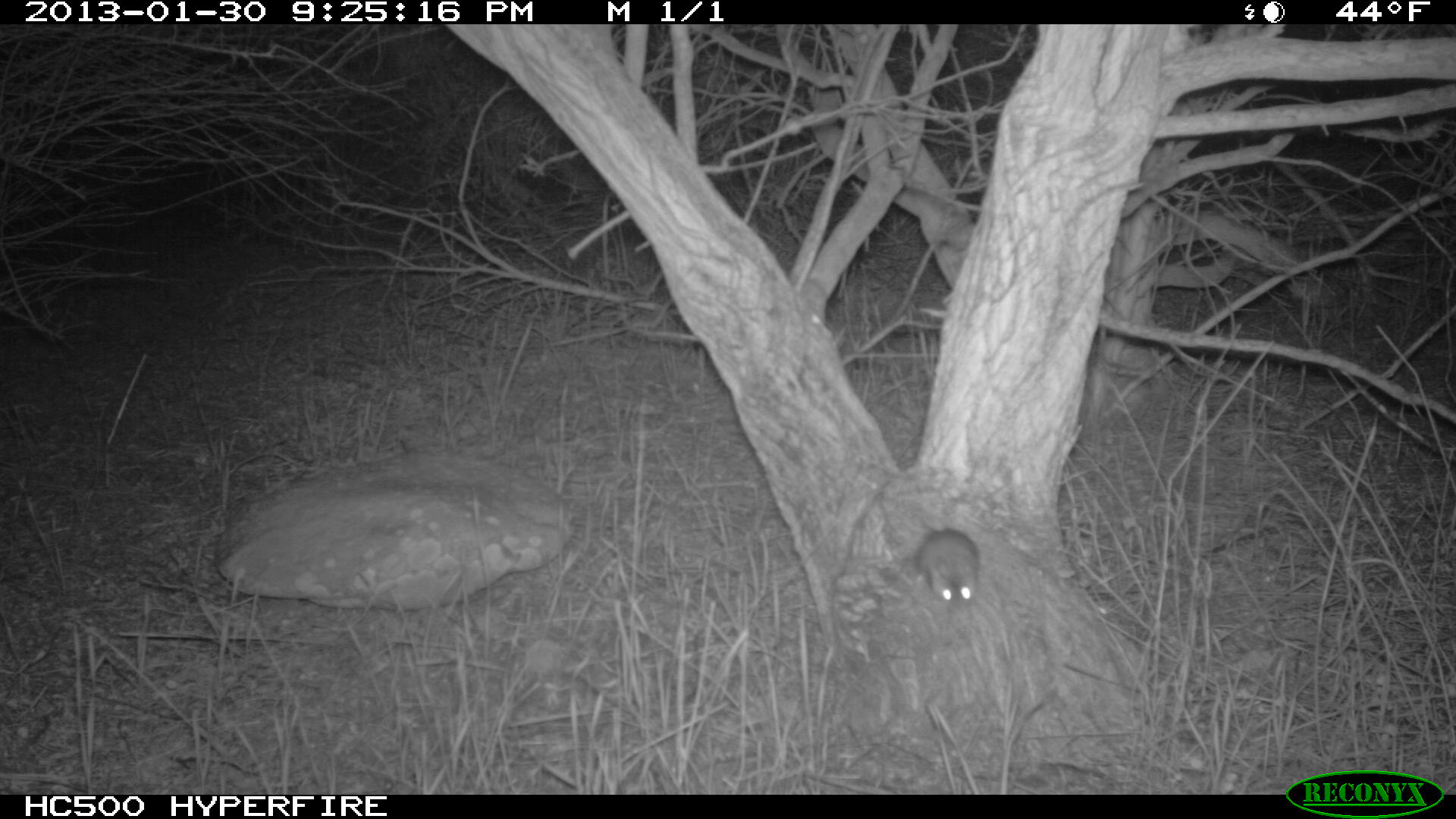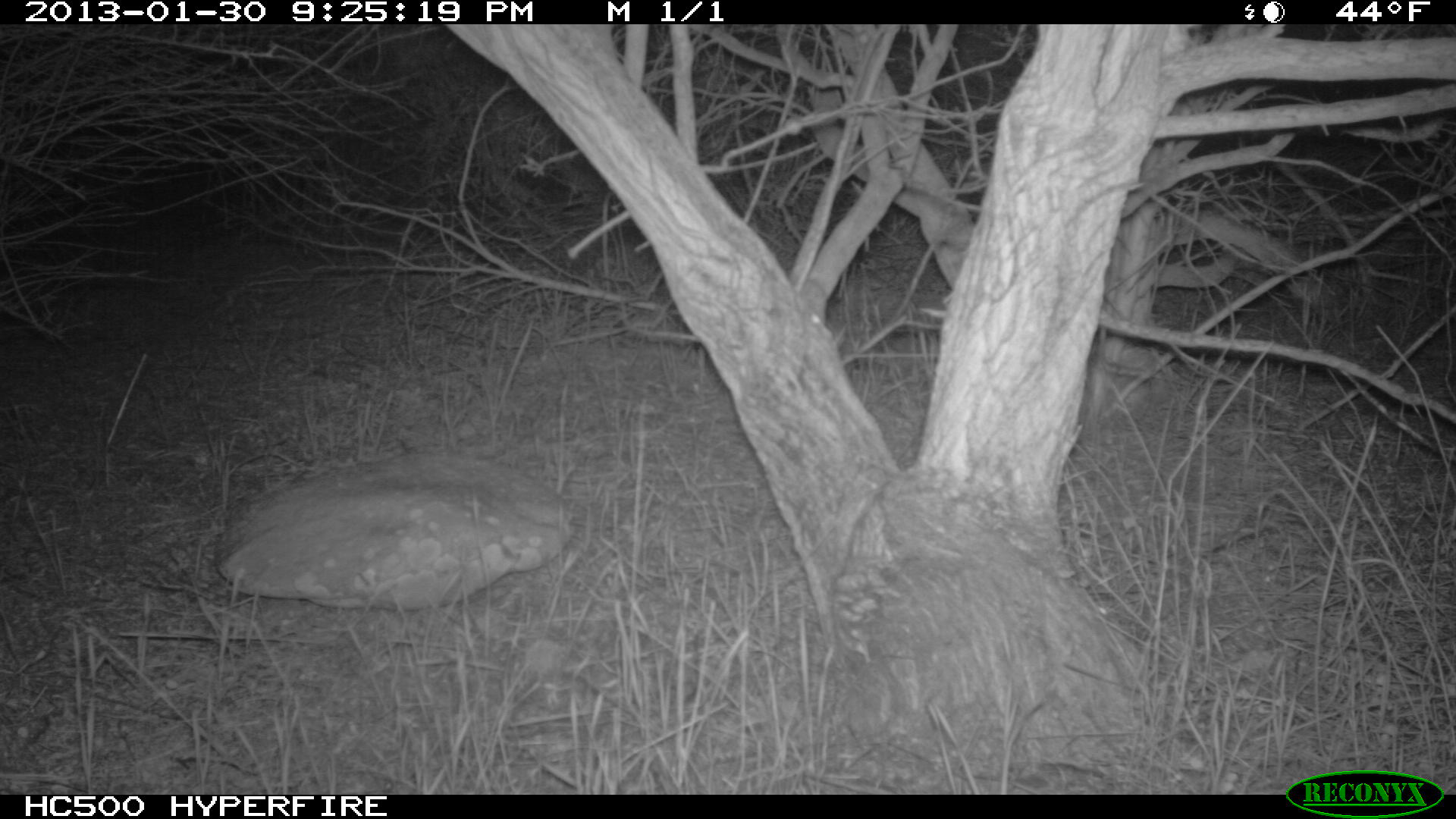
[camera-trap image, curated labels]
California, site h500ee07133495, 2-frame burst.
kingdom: Animalia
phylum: Chordata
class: Mammalia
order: Rodentia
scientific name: Rodentia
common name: rodent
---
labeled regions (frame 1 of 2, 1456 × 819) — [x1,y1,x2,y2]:
rodent: [858,527,981,609]